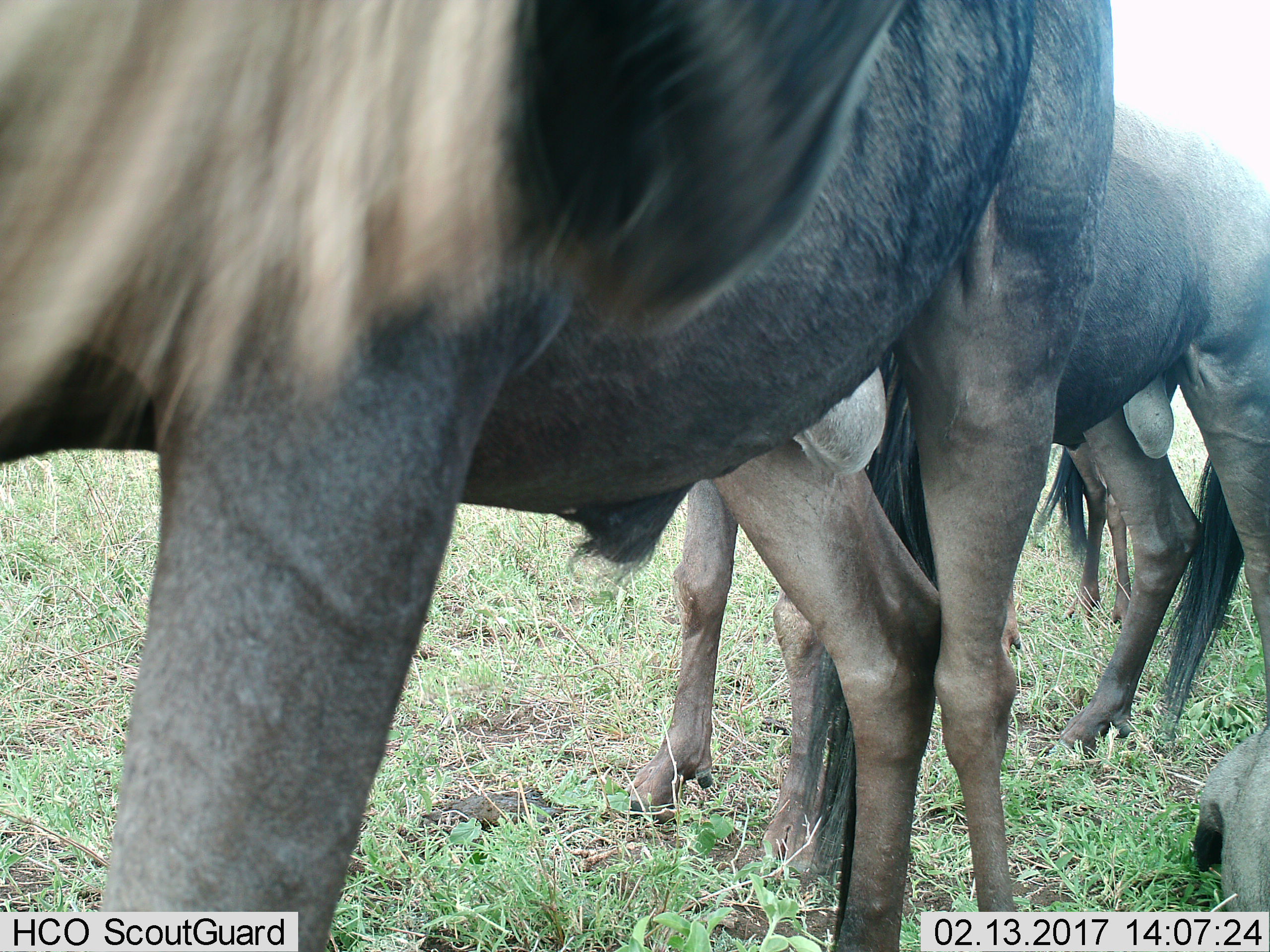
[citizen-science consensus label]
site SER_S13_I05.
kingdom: Animalia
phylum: Chordata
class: Mammalia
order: Artiodactyla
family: Bovidae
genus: Connochaetes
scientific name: Connochaetes taurinus taurinus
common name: blue wildebeest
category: wildebeestblue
Wildebeestblue (blue wildebeest) (Connochaetes taurinus taurinus), count 3. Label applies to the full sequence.